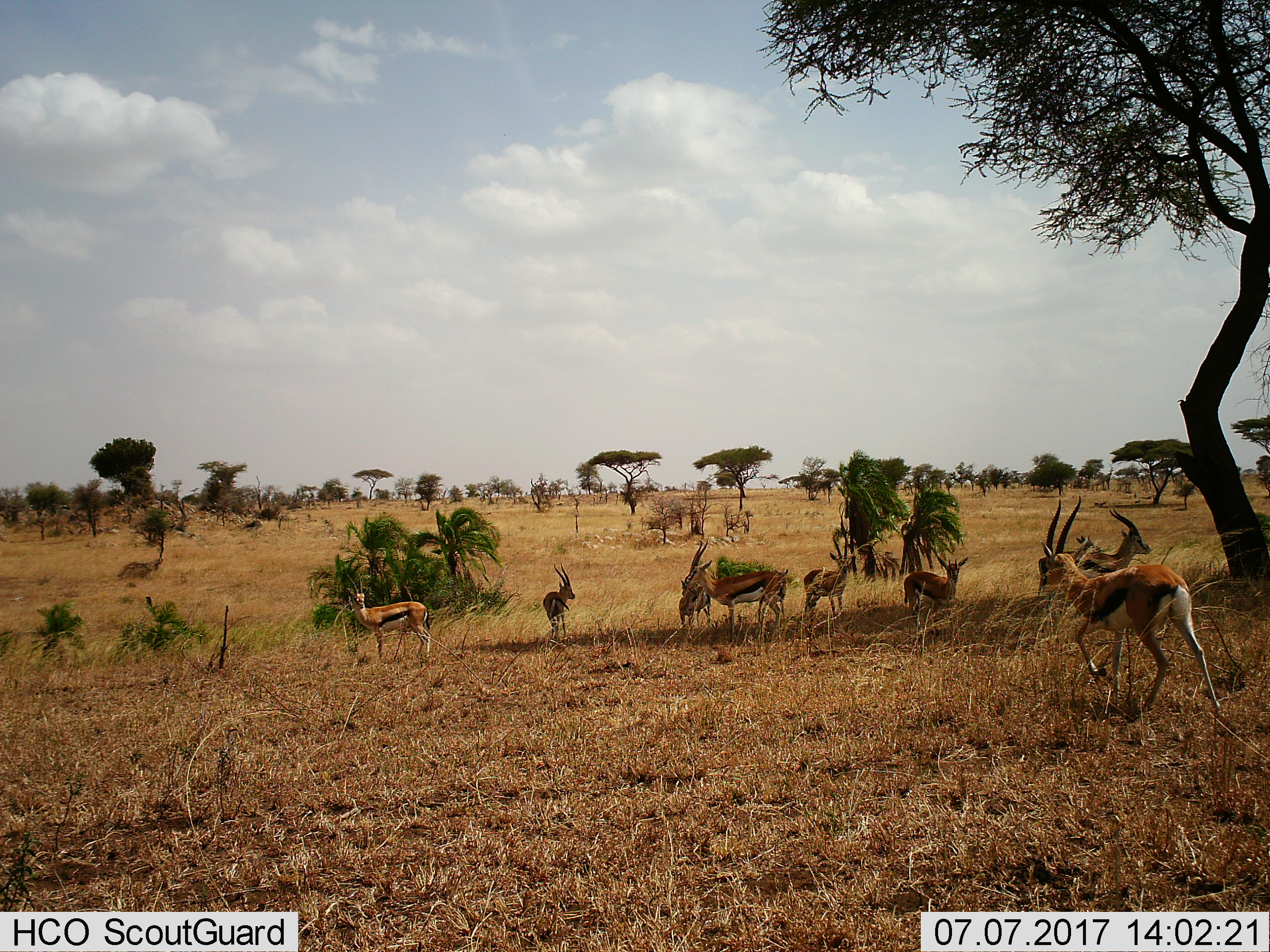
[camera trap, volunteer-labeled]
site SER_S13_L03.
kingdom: Animalia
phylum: Chordata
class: Mammalia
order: Artiodactyla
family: Bovidae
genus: Eudorcas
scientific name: Eudorcas thomsonii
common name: thomson's gazelle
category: gazellethomsons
Gazellethomsons (thomson's gazelle) (Eudorcas thomsonii), count 9. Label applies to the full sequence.